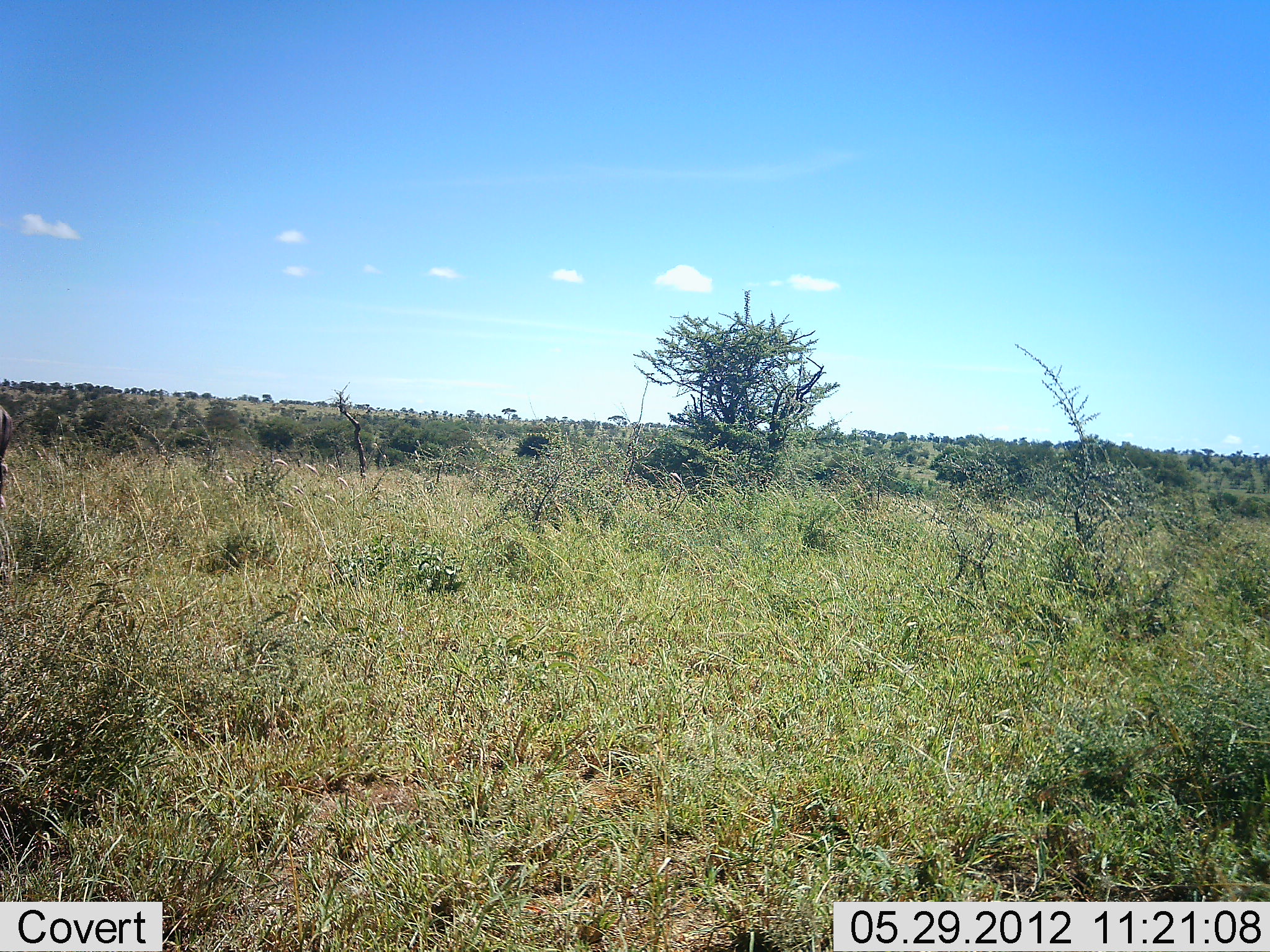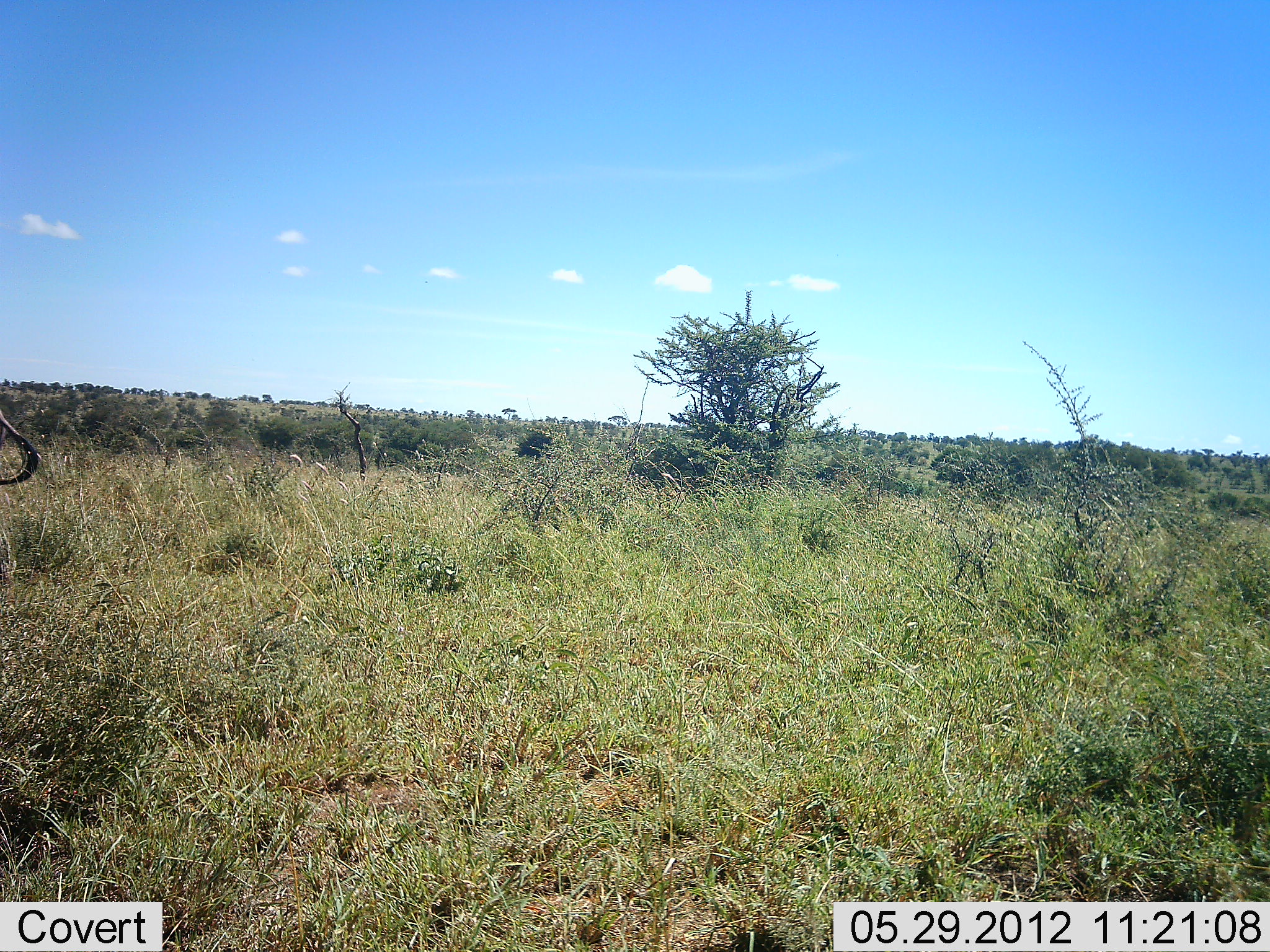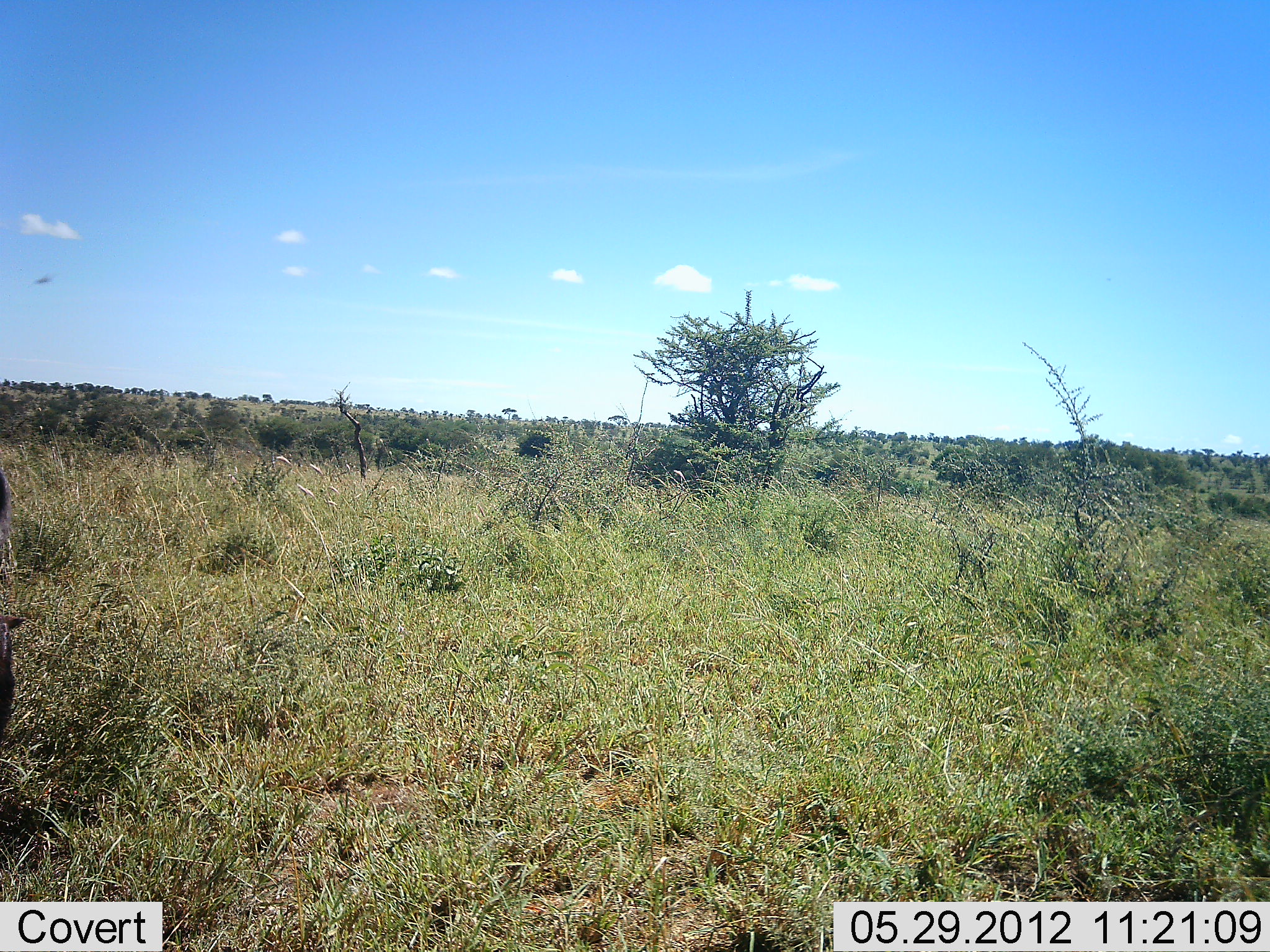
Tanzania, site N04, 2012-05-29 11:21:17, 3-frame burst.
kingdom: Animalia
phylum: Chordata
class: Mammalia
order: Artiodactyla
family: Bovidae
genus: Connochaetes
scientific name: Connochaetes taurinus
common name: blue wildebeest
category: wildebeest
Wildebeest (blue wildebeest) (Connochaetes taurinus), count 1. Behavior (volunteer vote fractions): standing 33%, resting 0%, moving 33%, interacting 0%. Young present (vote fraction): 0%. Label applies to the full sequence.